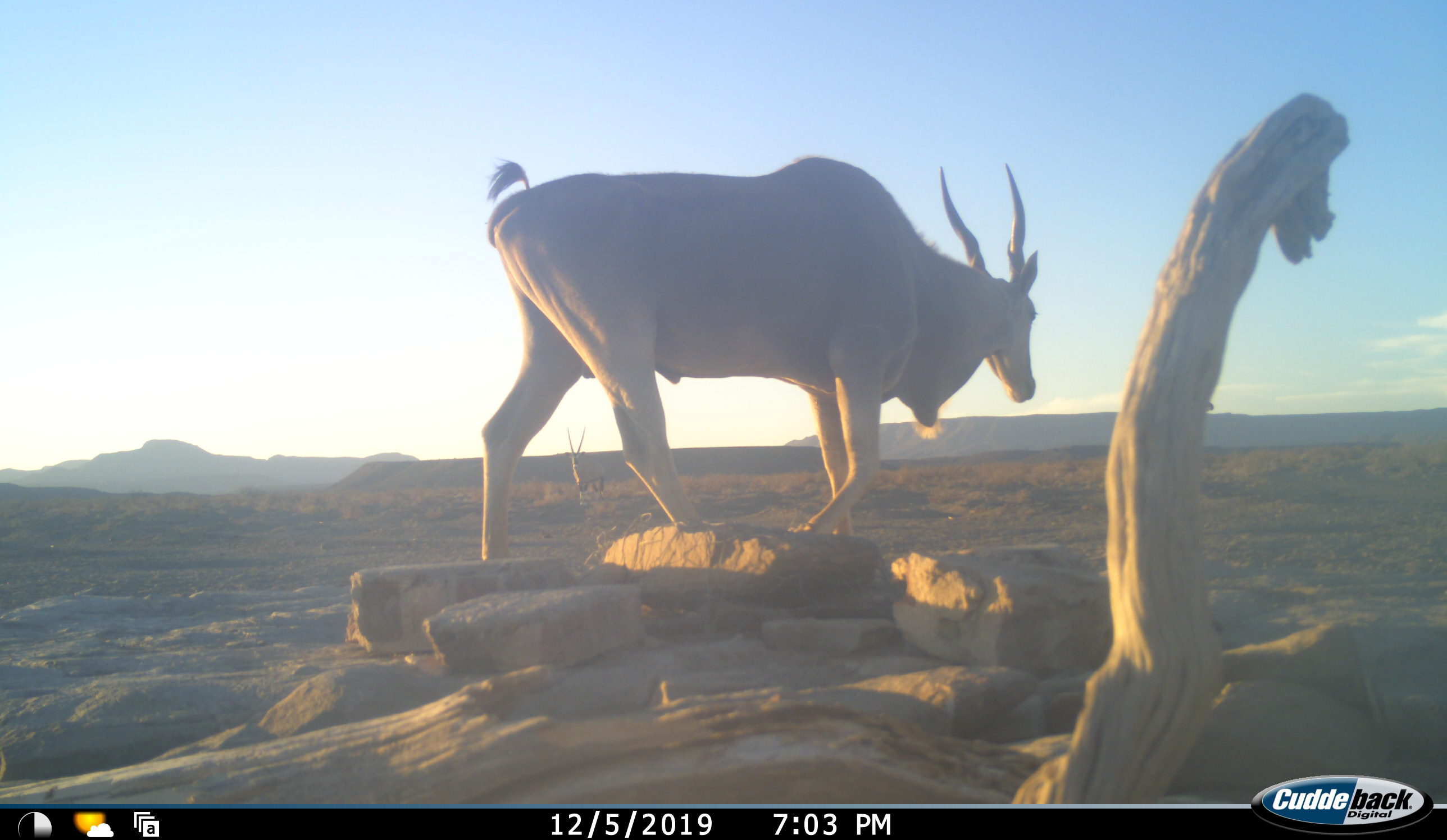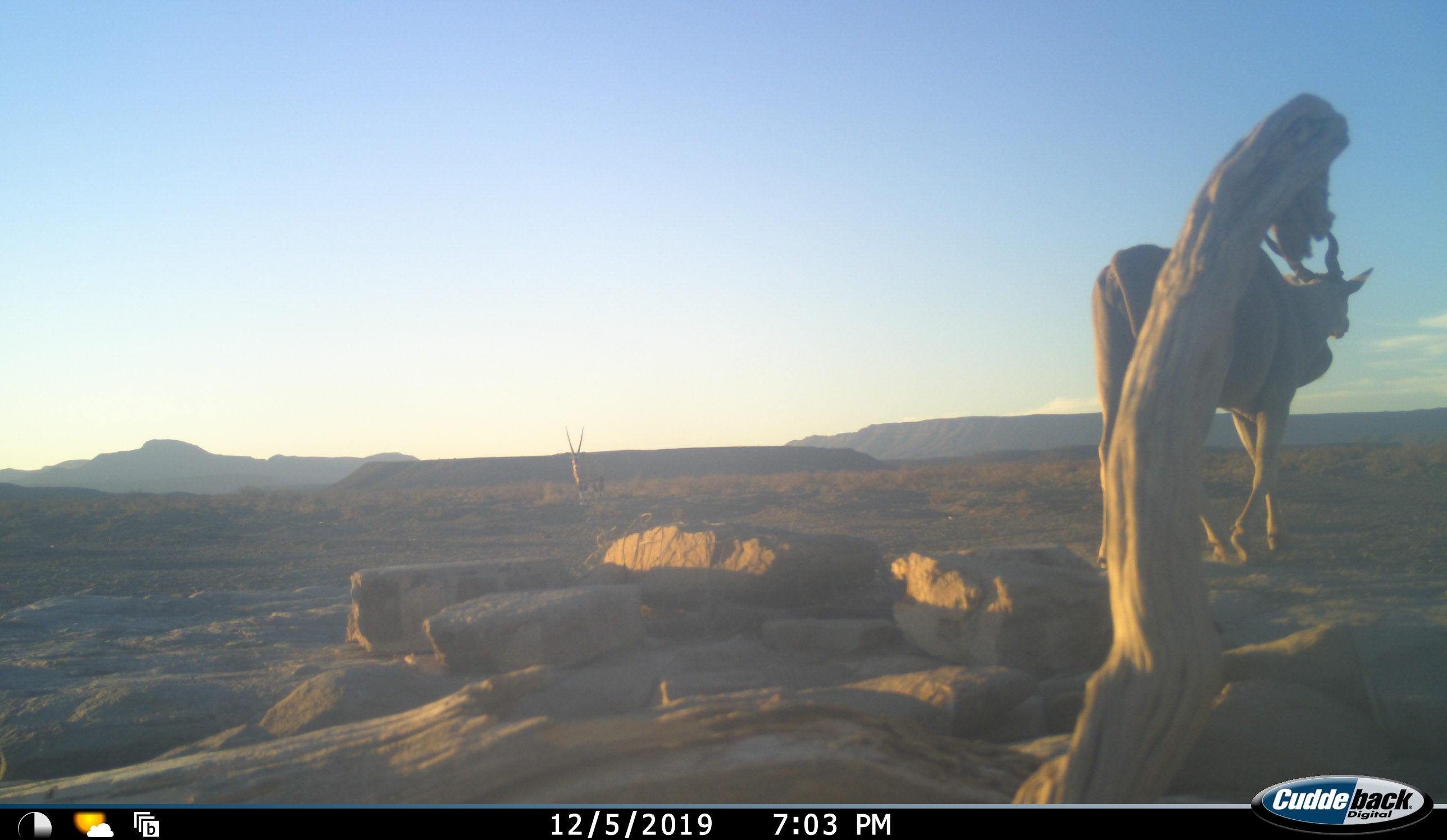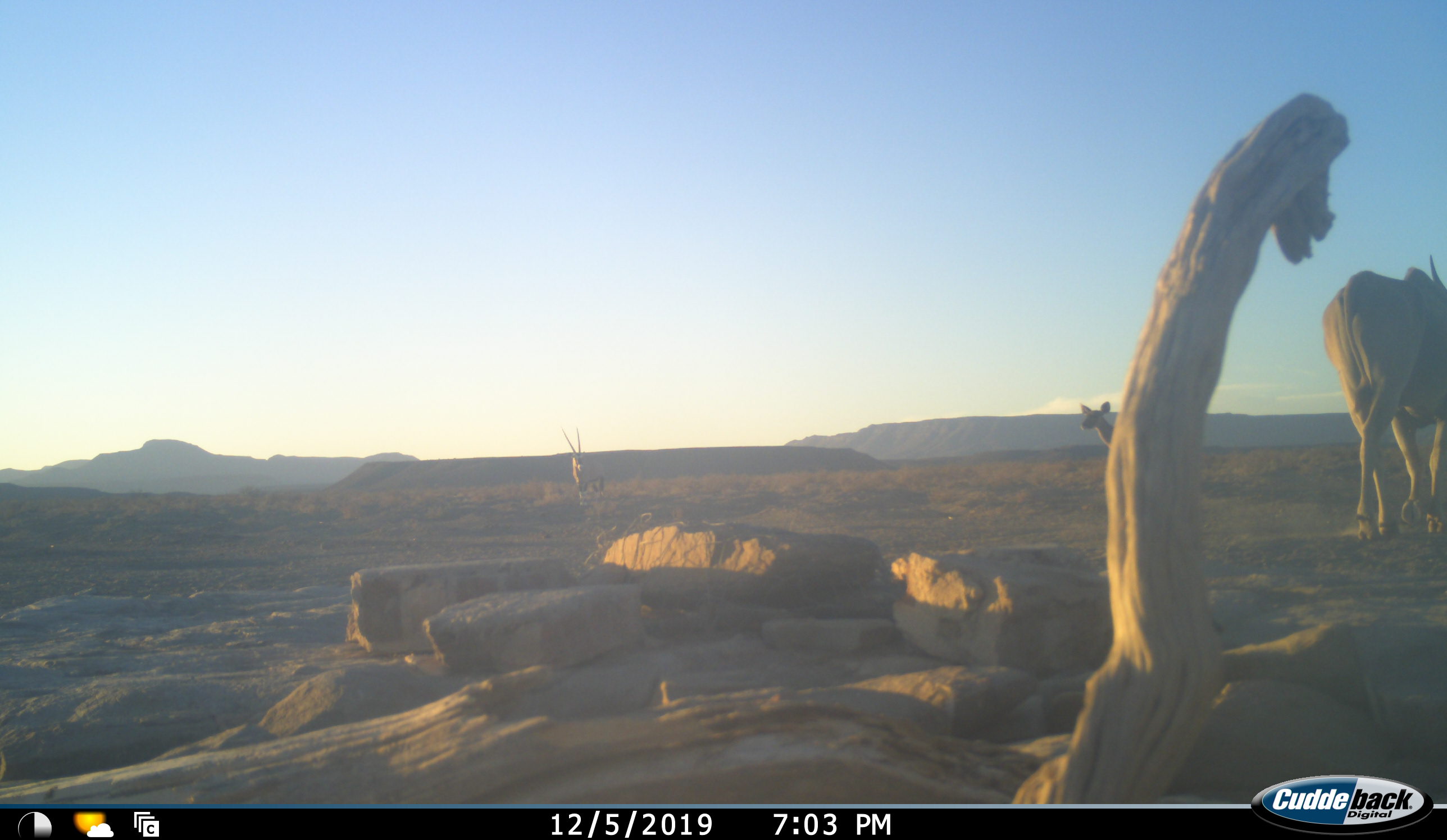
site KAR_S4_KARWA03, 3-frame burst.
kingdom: Animalia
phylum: Chordata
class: Mammalia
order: Artiodactyla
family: Bovidae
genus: Tragelaphus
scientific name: Tragelaphus oryx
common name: eland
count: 1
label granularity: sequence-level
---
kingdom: Animalia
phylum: Chordata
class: Mammalia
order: Artiodactyla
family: Bovidae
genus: Oryx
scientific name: Oryx gazella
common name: gemsbok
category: oryx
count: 1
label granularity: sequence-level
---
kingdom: Animalia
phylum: Chordata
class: Mammalia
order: Artiodactyla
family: Bovidae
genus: Tragelaphus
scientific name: Tragelaphus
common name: kudu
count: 1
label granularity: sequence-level